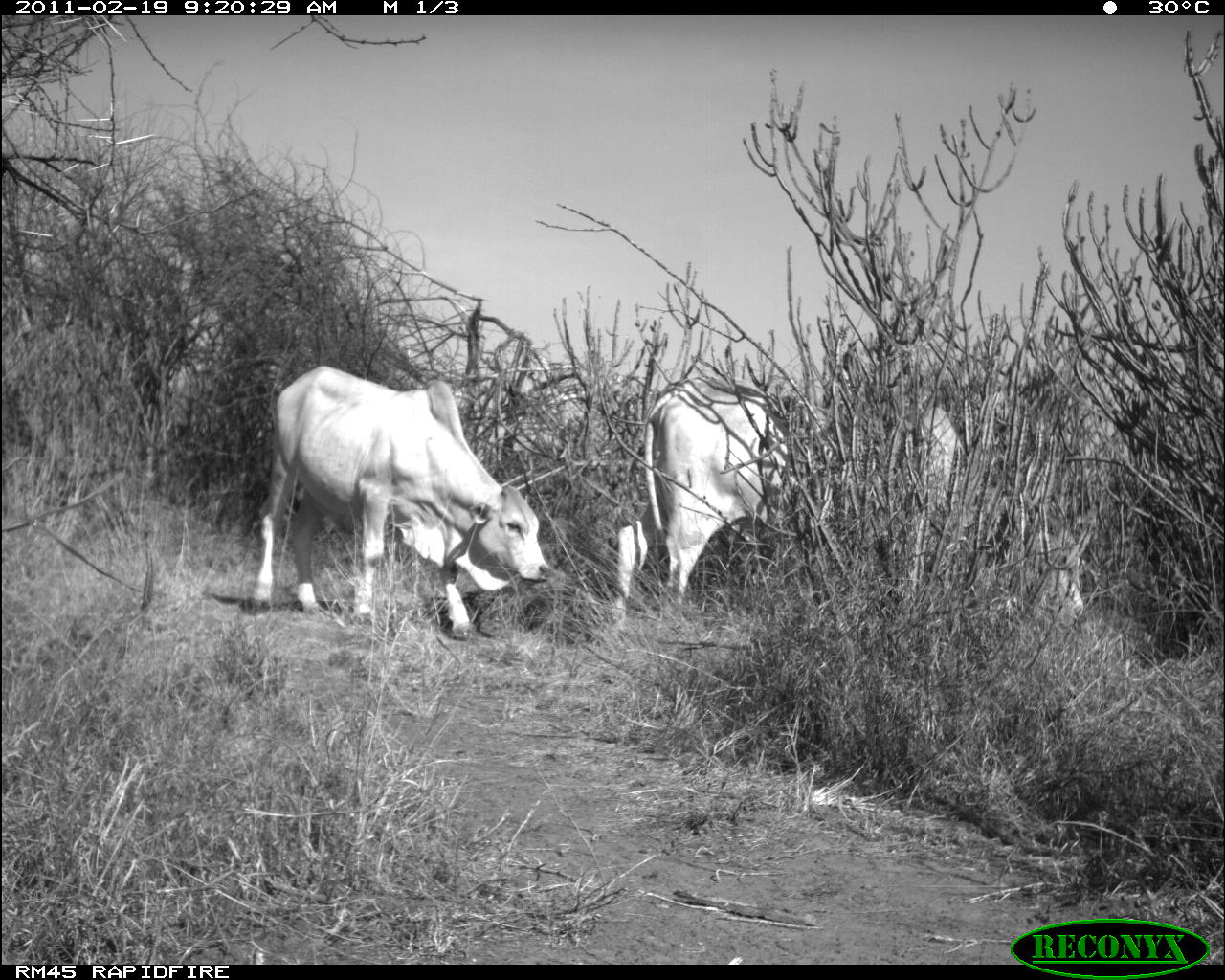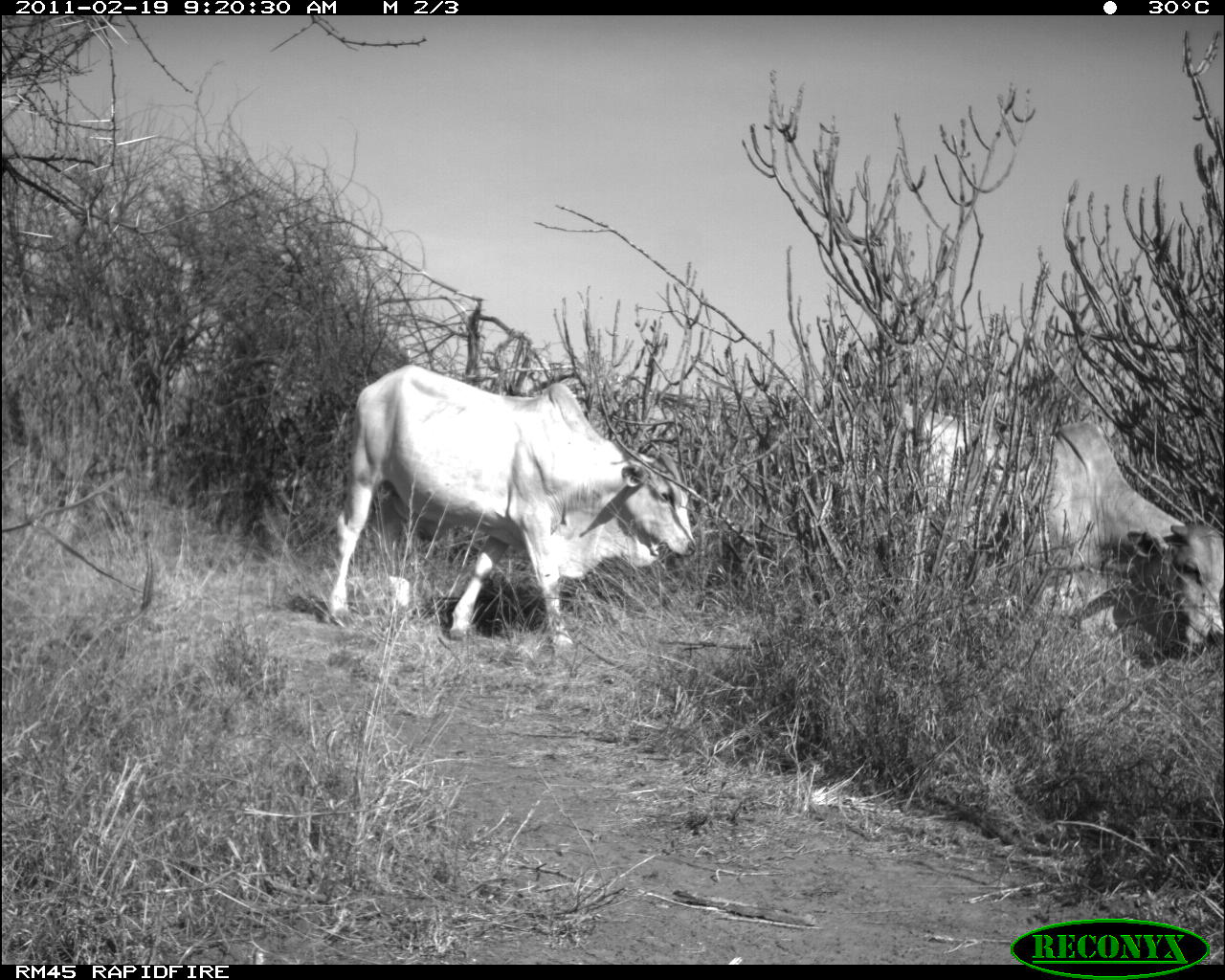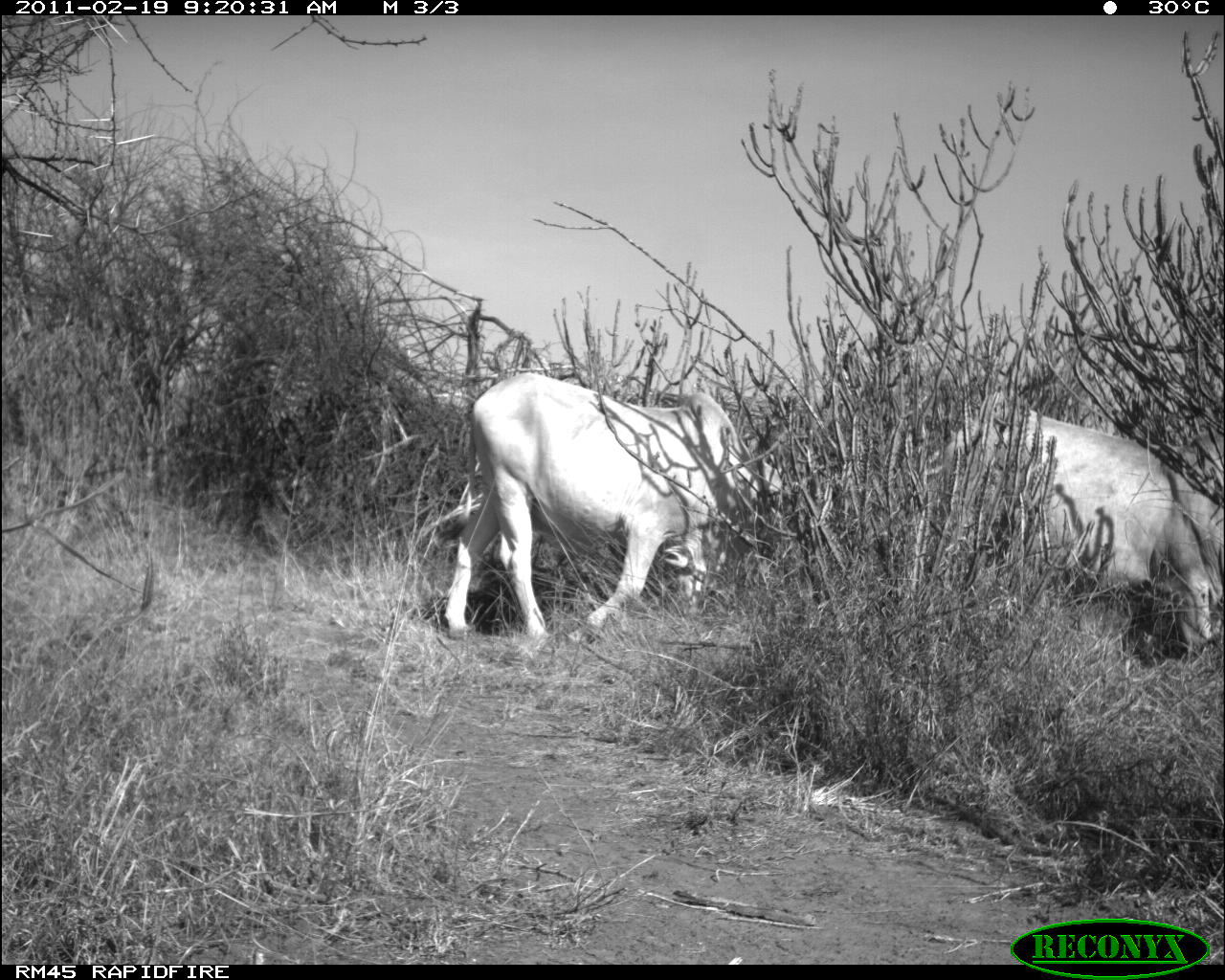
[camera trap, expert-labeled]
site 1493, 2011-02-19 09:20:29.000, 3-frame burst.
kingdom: Animalia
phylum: Chordata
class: Mammalia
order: Artiodactyla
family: Bovidae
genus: Bos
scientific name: Bos taurus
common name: domestic cattle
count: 2